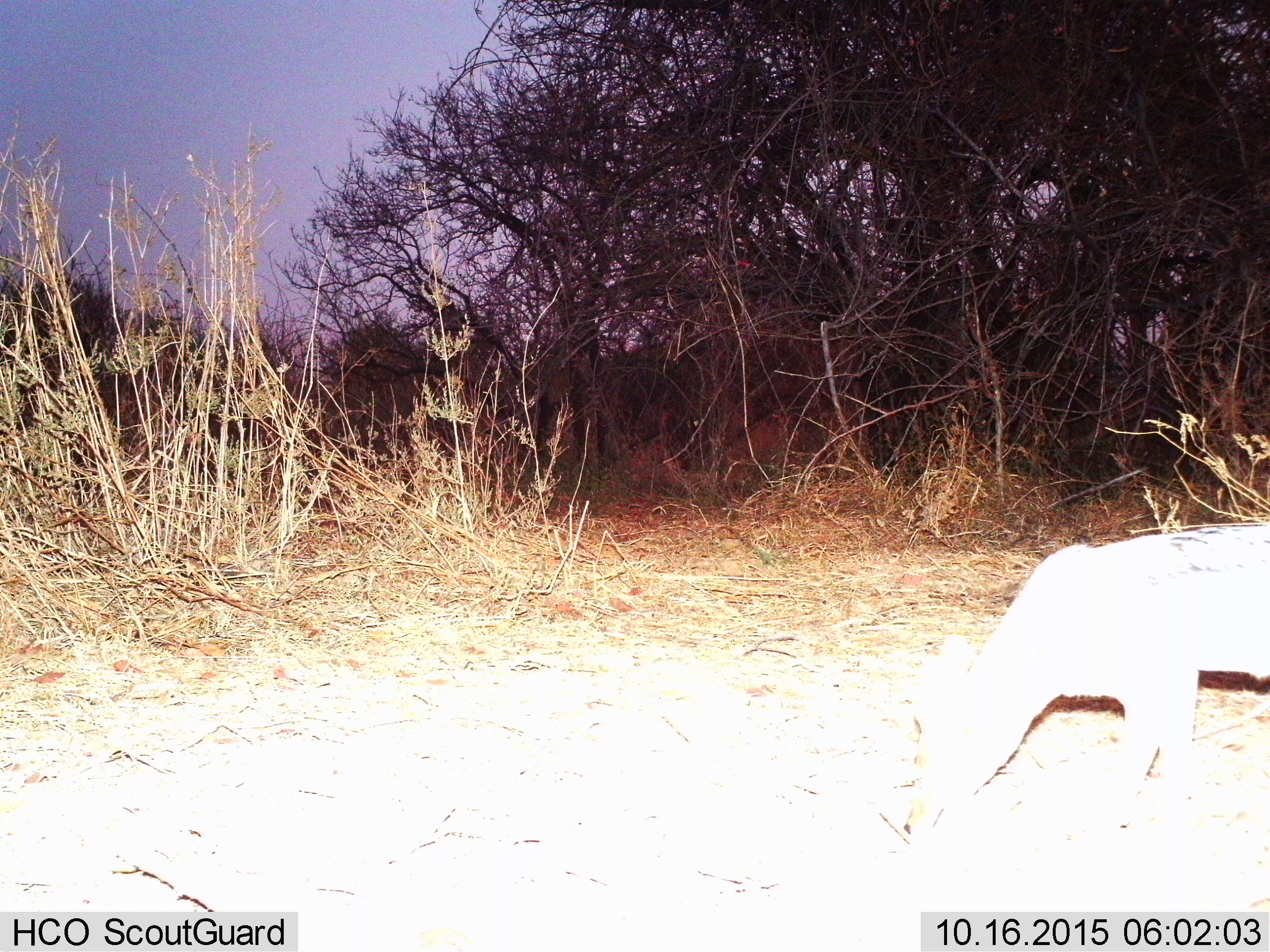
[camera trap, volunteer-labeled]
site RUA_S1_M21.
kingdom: Animalia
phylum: Chordata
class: Mammalia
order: Carnivora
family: Canidae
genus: Lupulella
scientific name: Lupulella mesomelas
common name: black-backed jackal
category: jackalblackbacked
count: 1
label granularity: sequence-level